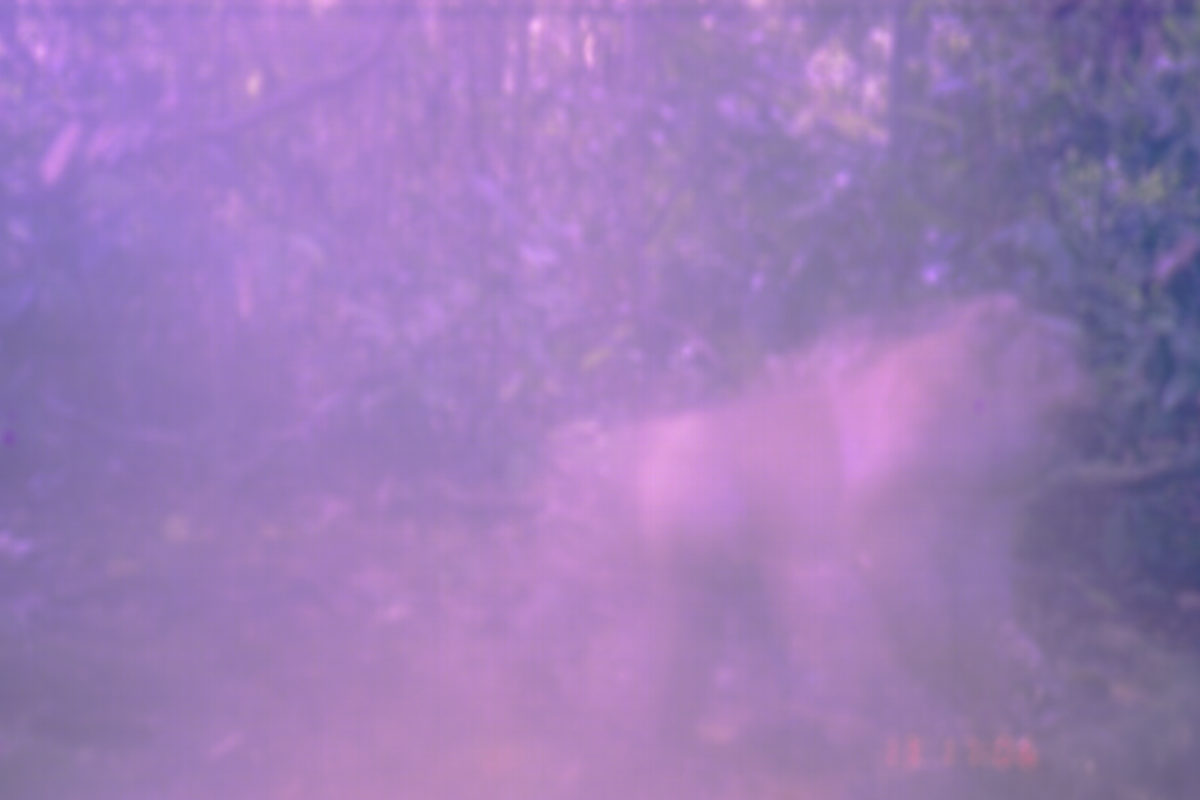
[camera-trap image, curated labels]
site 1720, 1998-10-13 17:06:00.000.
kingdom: Animalia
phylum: Chordata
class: Mammalia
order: Primates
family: Cercopithecidae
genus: Macaca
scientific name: Macaca nemestrina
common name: southern pig-tailed macaque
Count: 1.